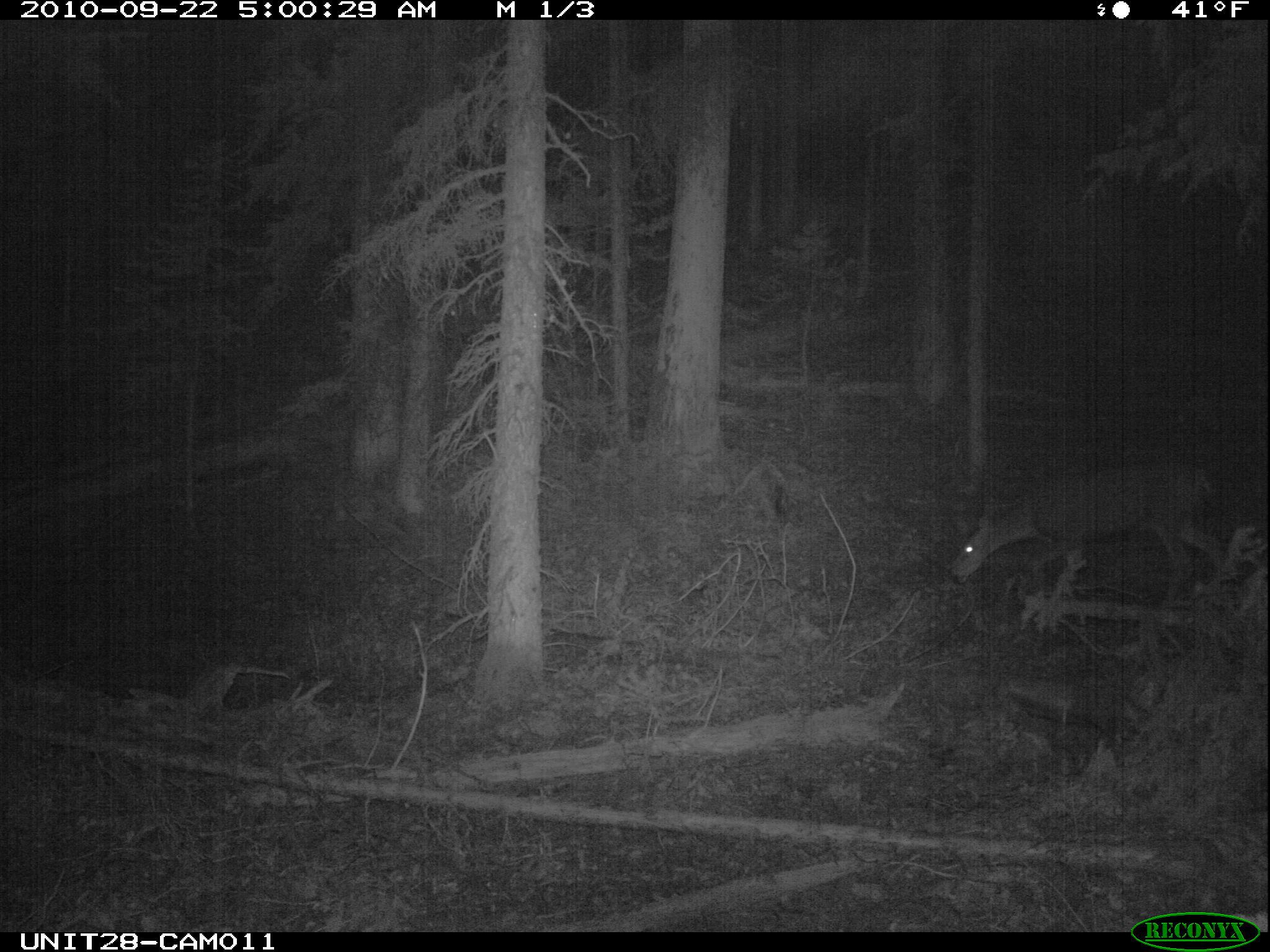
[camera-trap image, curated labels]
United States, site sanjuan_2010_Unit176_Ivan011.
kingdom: Animalia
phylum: Chordata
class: Mammalia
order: Artiodactyla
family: Cervidae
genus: Odocoileus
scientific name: Odocoileus hemionus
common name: mule deer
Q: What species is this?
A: Odocoileus hemionus (mule deer).